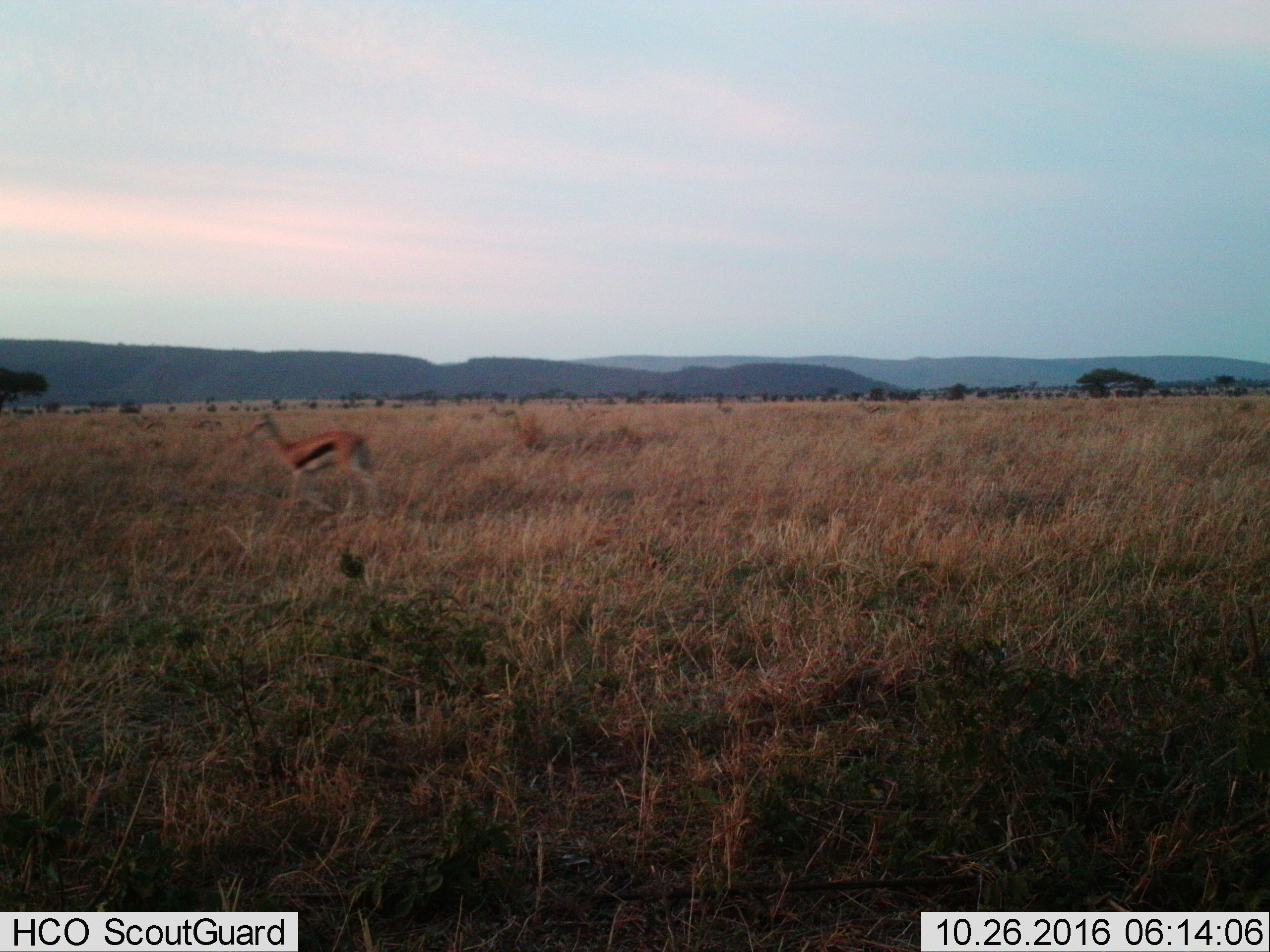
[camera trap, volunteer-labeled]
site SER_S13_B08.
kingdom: Animalia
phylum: Chordata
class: Mammalia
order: Artiodactyla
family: Bovidae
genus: Eudorcas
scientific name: Eudorcas thomsonii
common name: thomson's gazelle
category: gazellethomsons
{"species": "gazellethomsons (thomson's gazelle) (Eudorcas thomsonii)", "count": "1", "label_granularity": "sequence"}